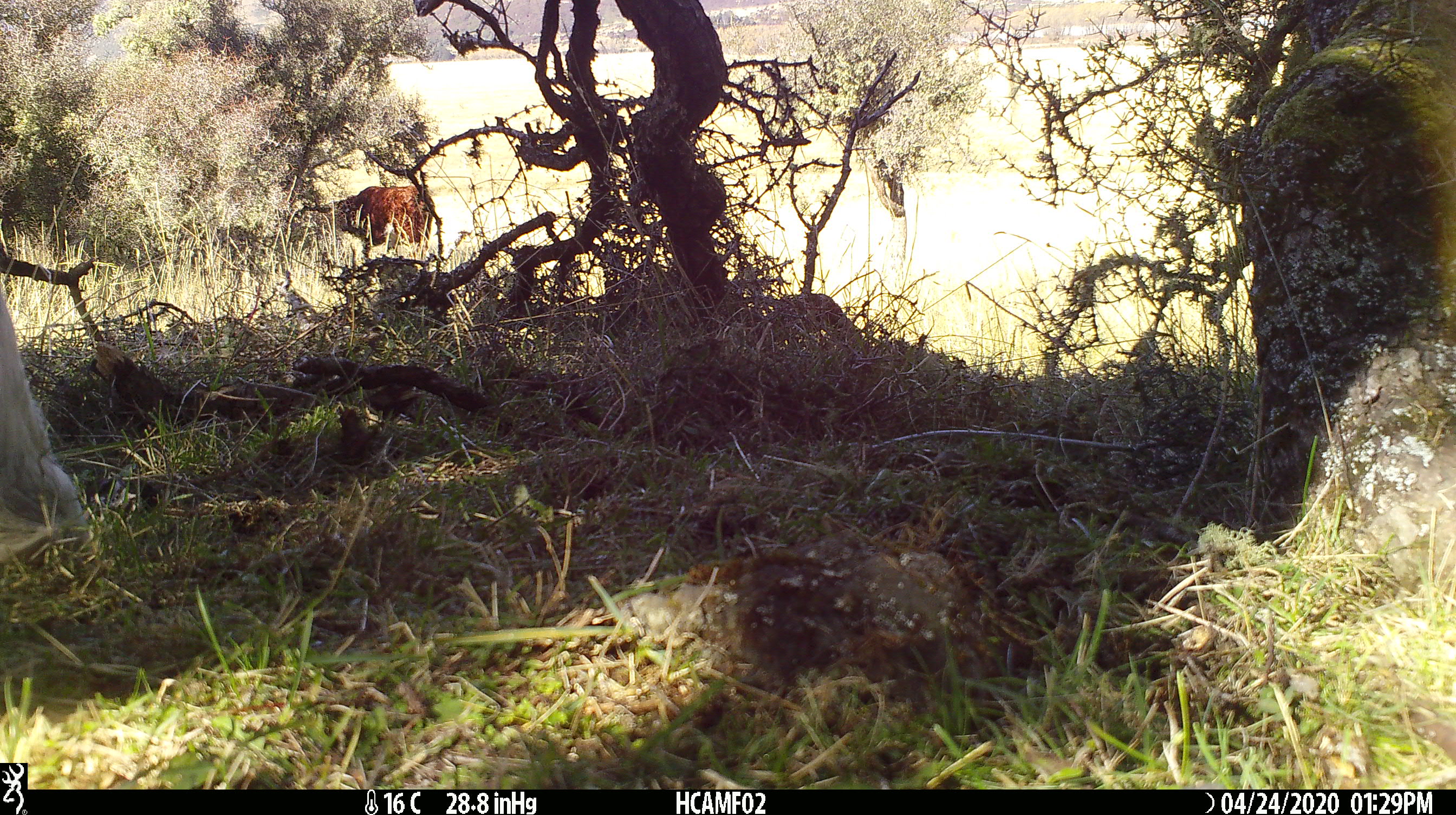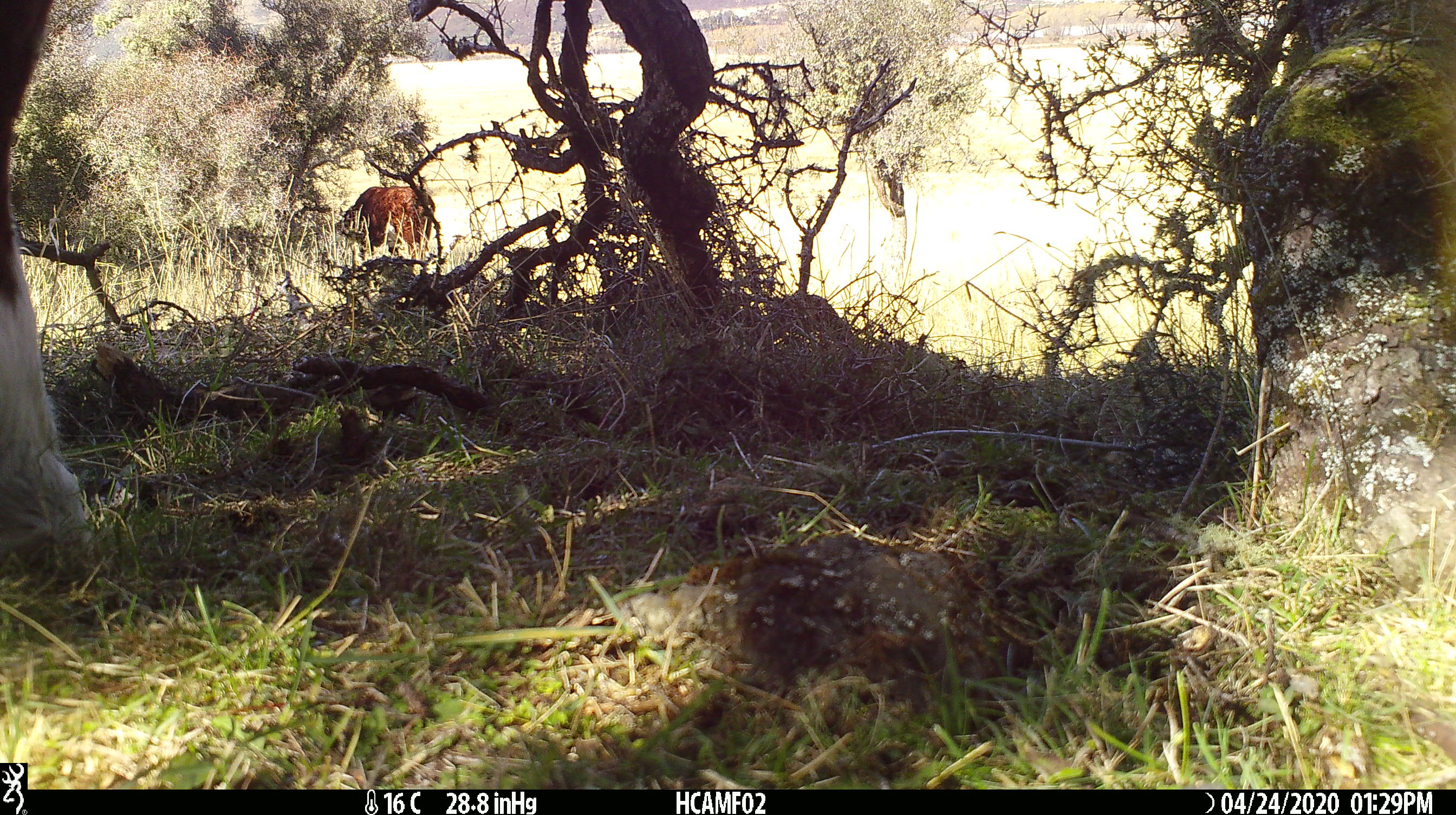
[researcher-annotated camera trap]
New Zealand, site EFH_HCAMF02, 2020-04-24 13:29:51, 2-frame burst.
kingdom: Animalia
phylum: Chordata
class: Mammalia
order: Artiodactyla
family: Bovidae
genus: Bos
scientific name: Bos taurus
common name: domestic cow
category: cow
Cow (domestic cow) (Bos taurus).